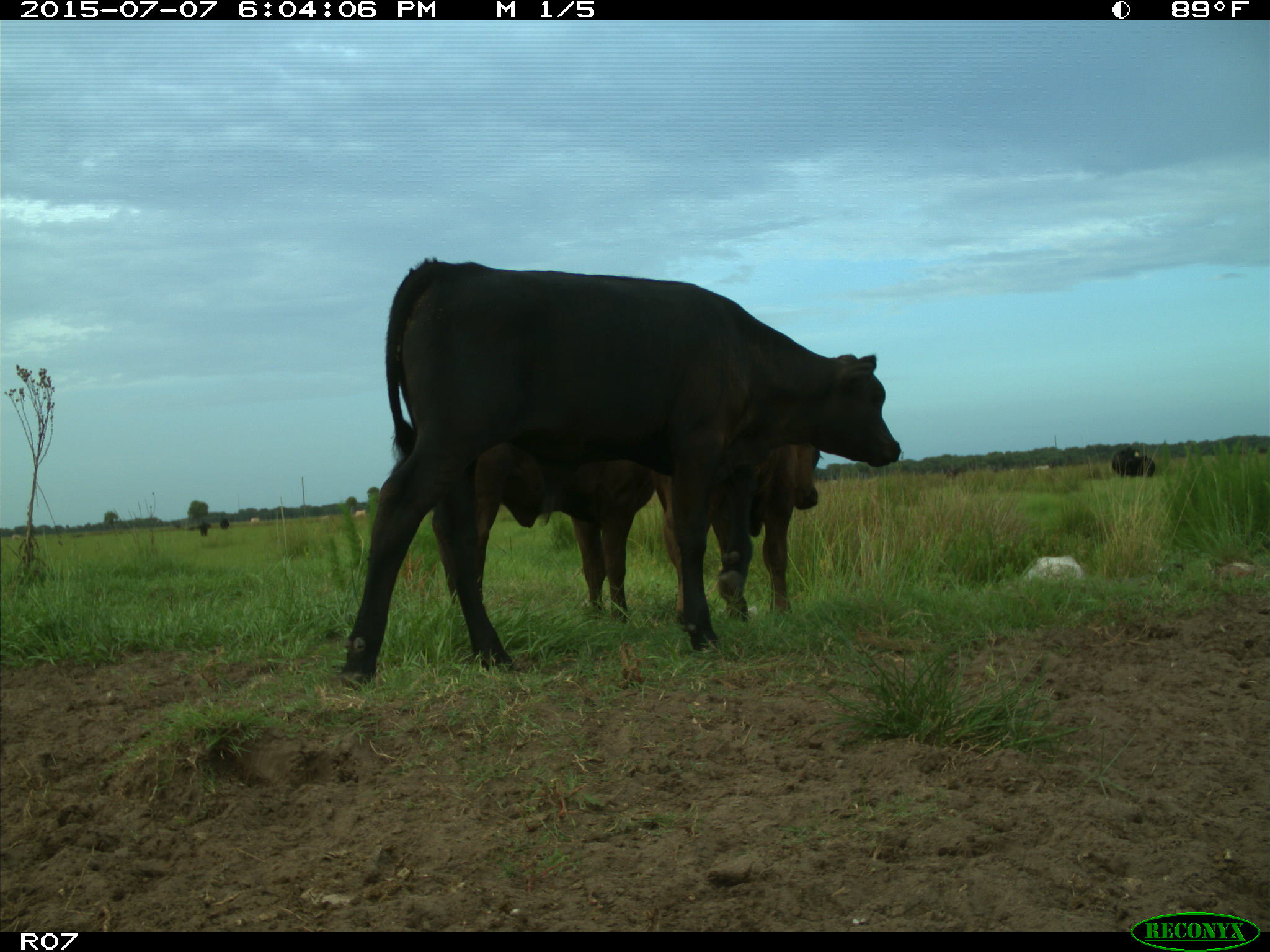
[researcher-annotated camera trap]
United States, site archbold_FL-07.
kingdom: Animalia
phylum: Chordata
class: Mammalia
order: Artiodactyla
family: Bovidae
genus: Bos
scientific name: Bos taurus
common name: domestic cow